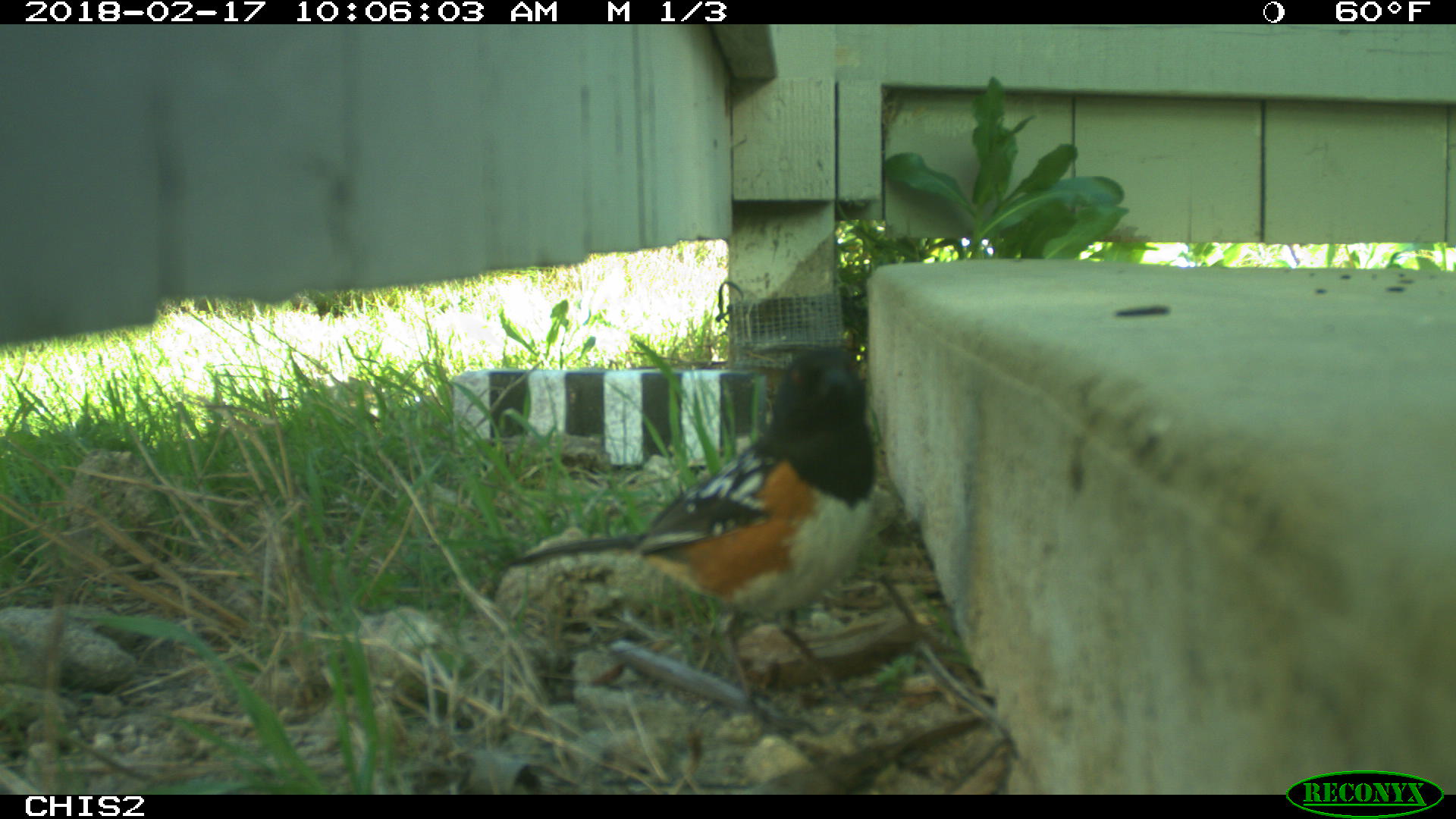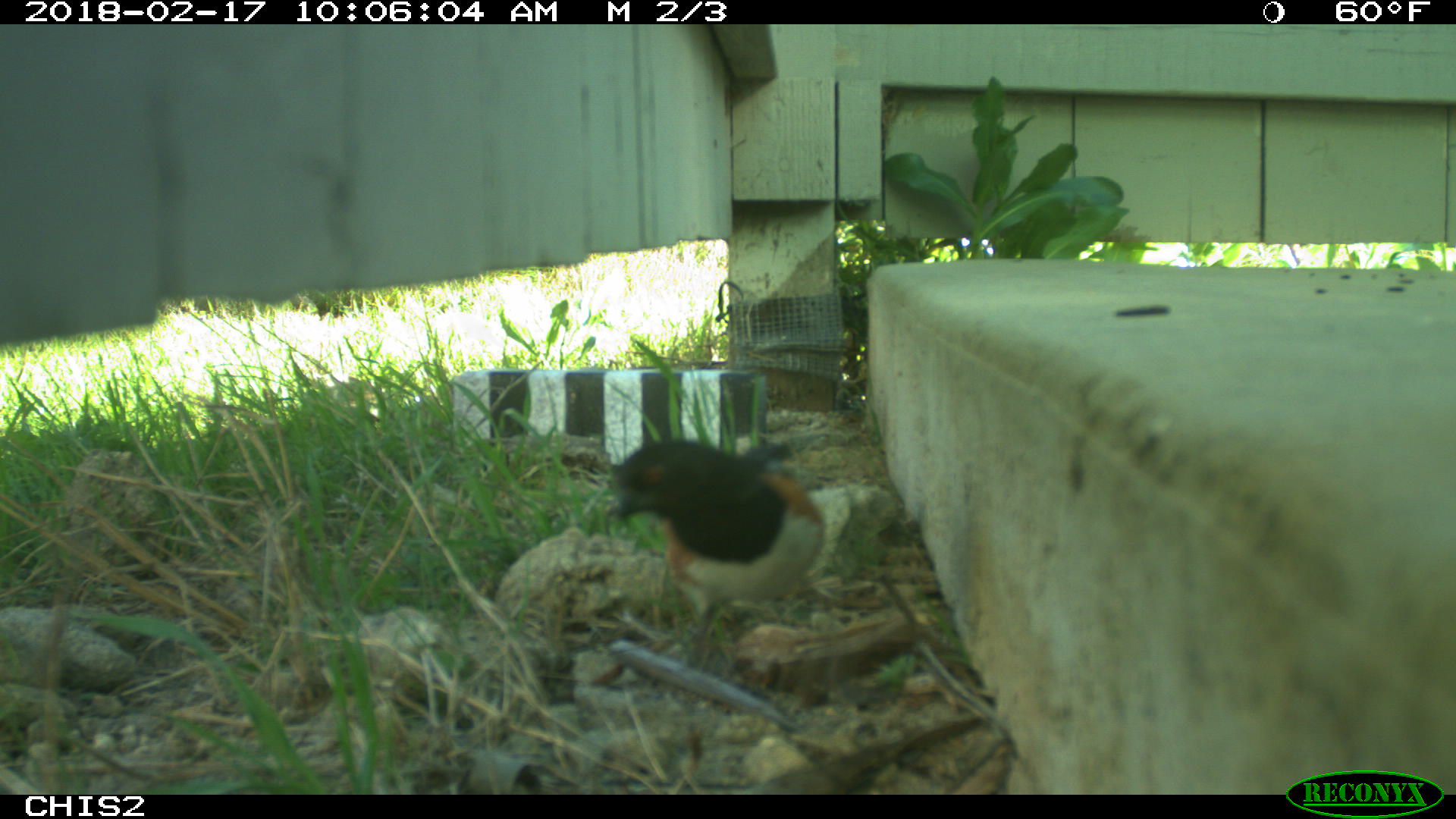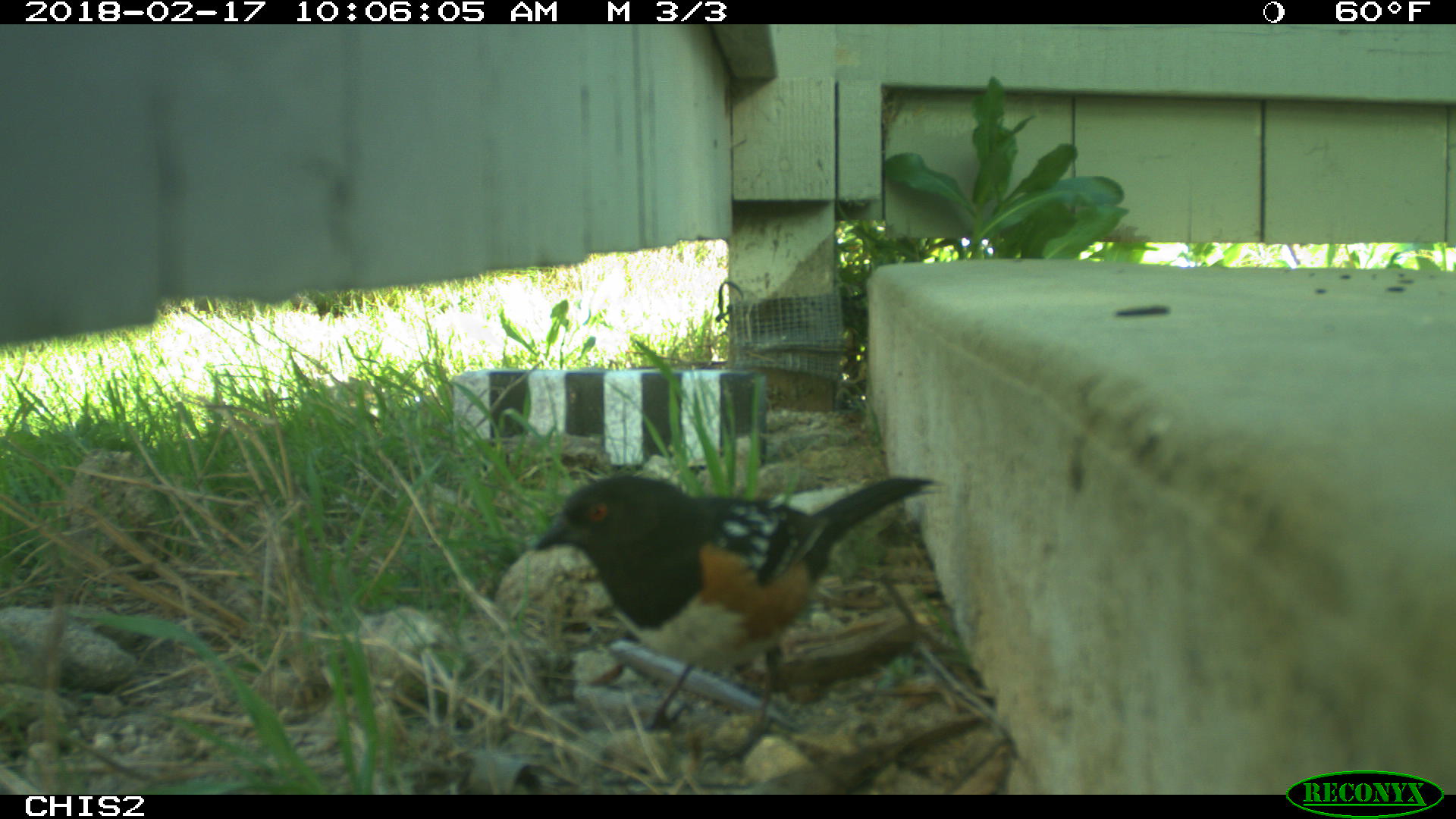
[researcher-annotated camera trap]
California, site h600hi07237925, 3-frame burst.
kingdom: Animalia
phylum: Chordata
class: Aves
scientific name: Aves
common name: bird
Bird (Aves).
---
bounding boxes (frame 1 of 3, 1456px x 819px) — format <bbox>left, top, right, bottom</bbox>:
bird: <bbox>510, 347, 875, 738</bbox>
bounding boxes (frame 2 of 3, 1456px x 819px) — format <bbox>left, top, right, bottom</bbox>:
bird: <bbox>604, 435, 825, 670</bbox>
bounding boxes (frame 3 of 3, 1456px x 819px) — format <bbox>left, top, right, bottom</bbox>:
bird: <bbox>532, 473, 945, 767</bbox>